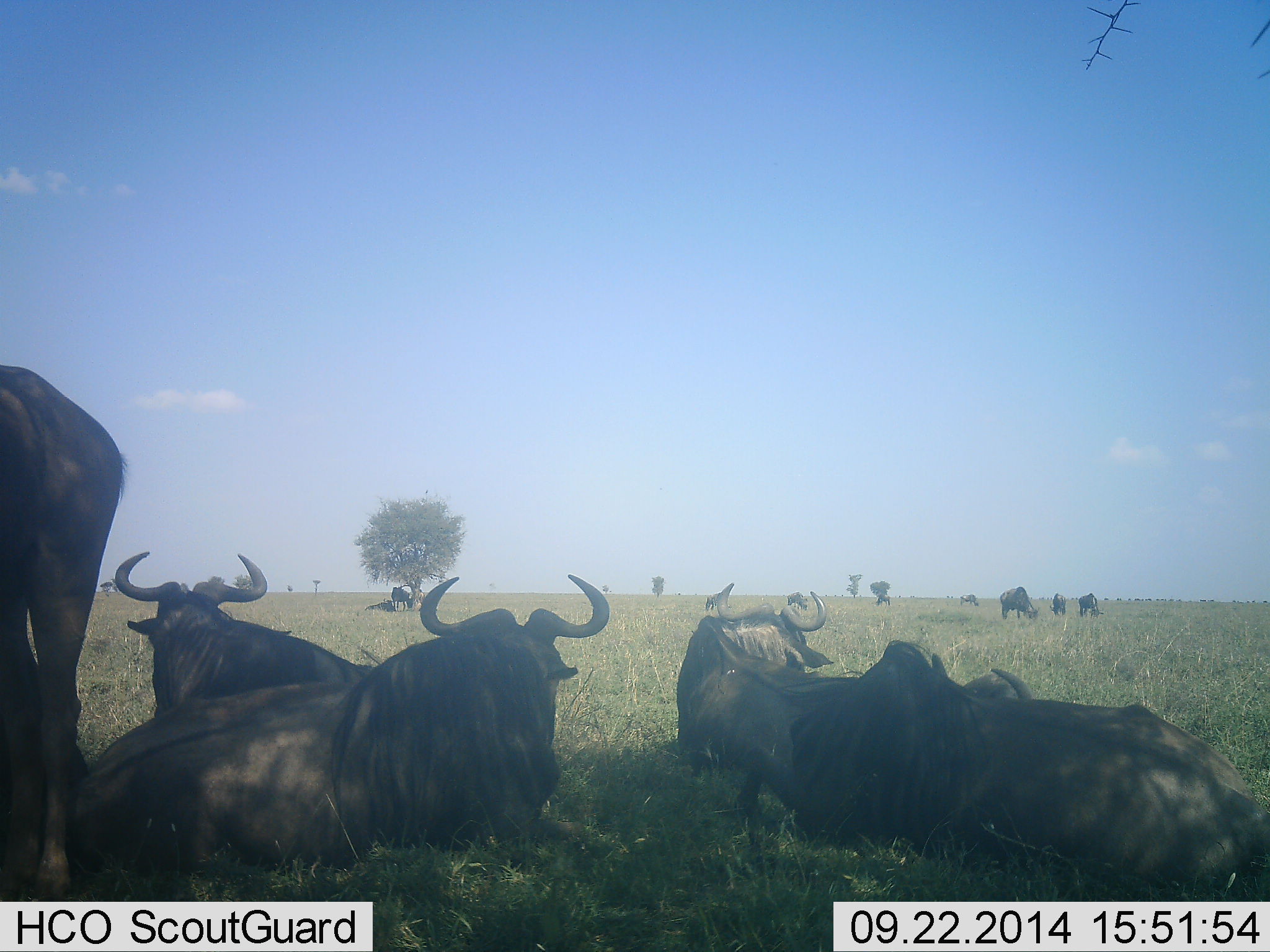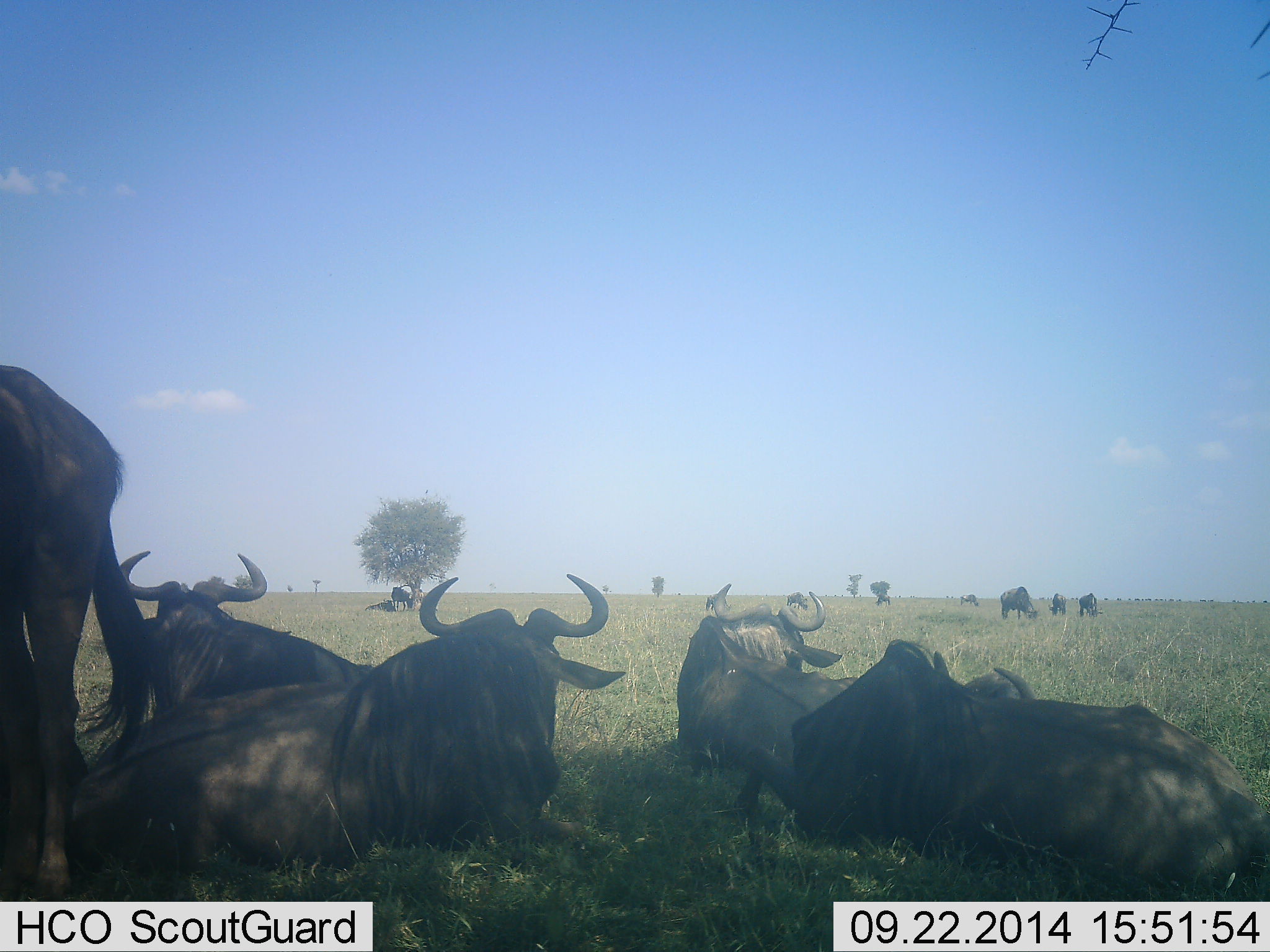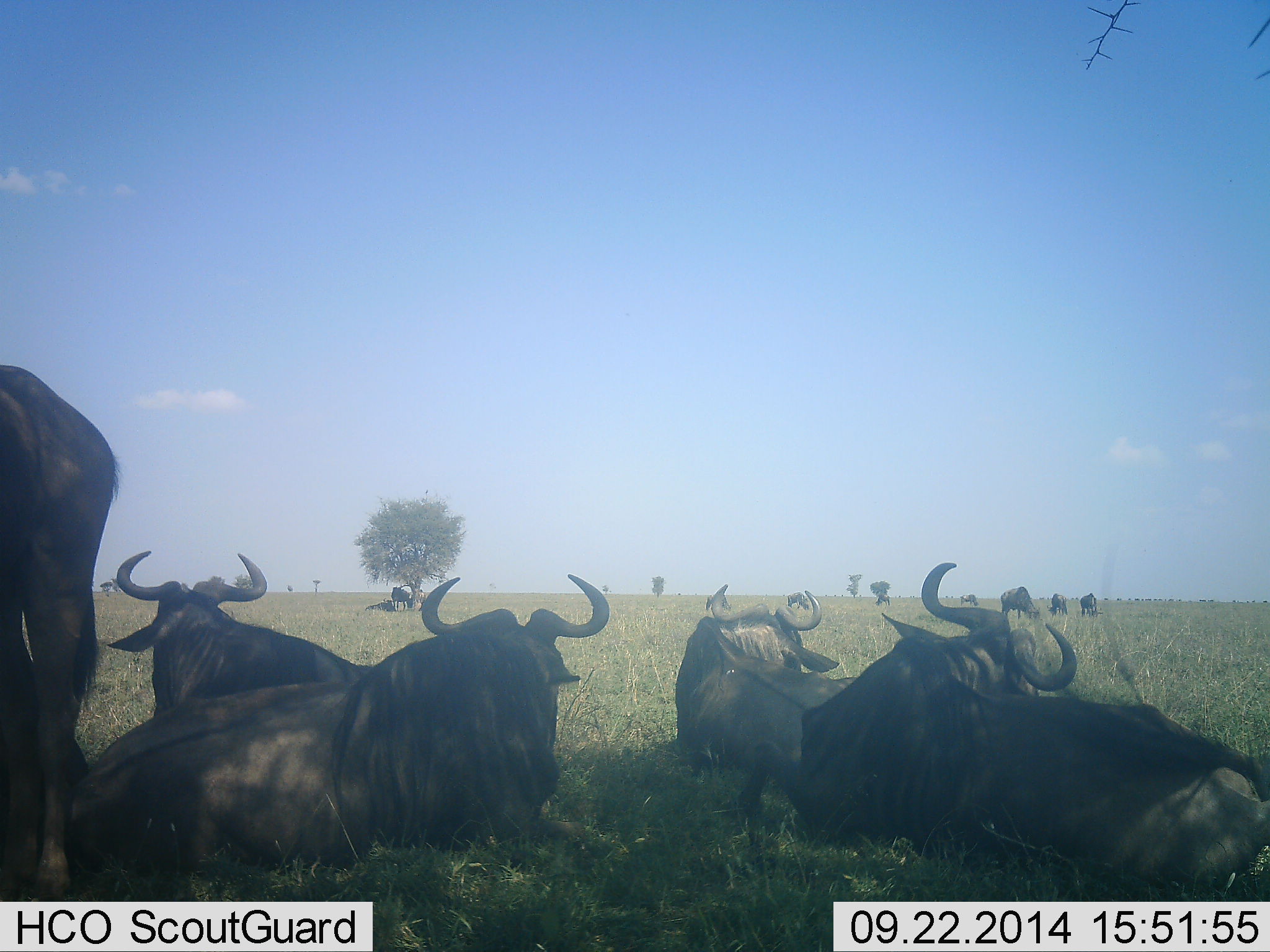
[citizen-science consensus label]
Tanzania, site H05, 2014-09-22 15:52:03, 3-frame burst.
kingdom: Animalia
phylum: Chordata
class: Mammalia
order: Artiodactyla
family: Bovidae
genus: Connochaetes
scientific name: Connochaetes taurinus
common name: blue wildebeest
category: wildebeest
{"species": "wildebeest (blue wildebeest) (Connochaetes taurinus)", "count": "11-50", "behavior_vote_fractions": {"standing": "80%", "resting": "100%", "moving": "0%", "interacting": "0%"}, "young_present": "0%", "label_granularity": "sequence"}